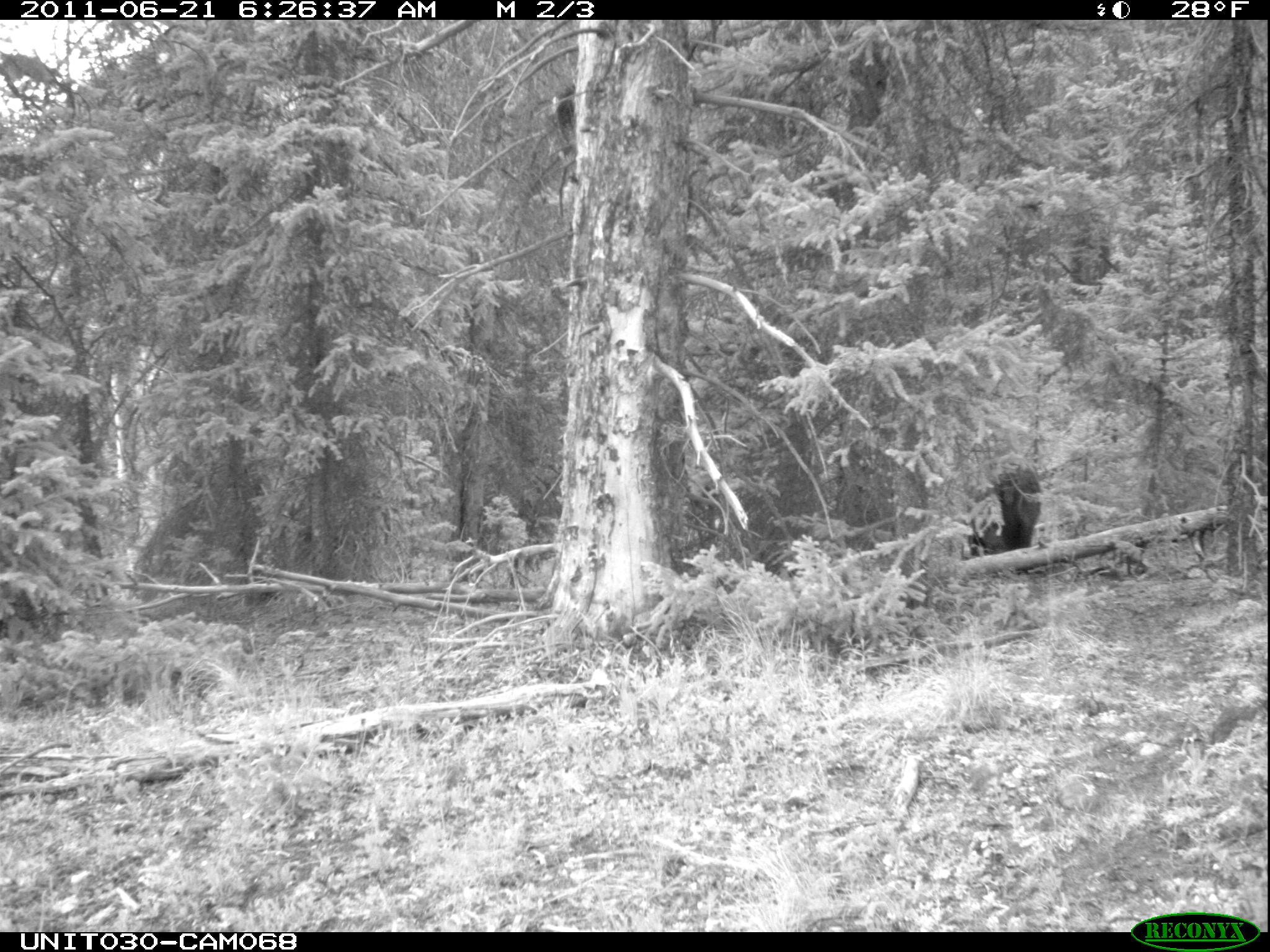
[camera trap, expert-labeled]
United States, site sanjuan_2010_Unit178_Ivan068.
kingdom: Animalia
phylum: Chordata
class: Mammalia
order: Carnivora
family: Ursidae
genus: Ursus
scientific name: Ursus americanus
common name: american black bear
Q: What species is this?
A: Ursus americanus (american black bear).